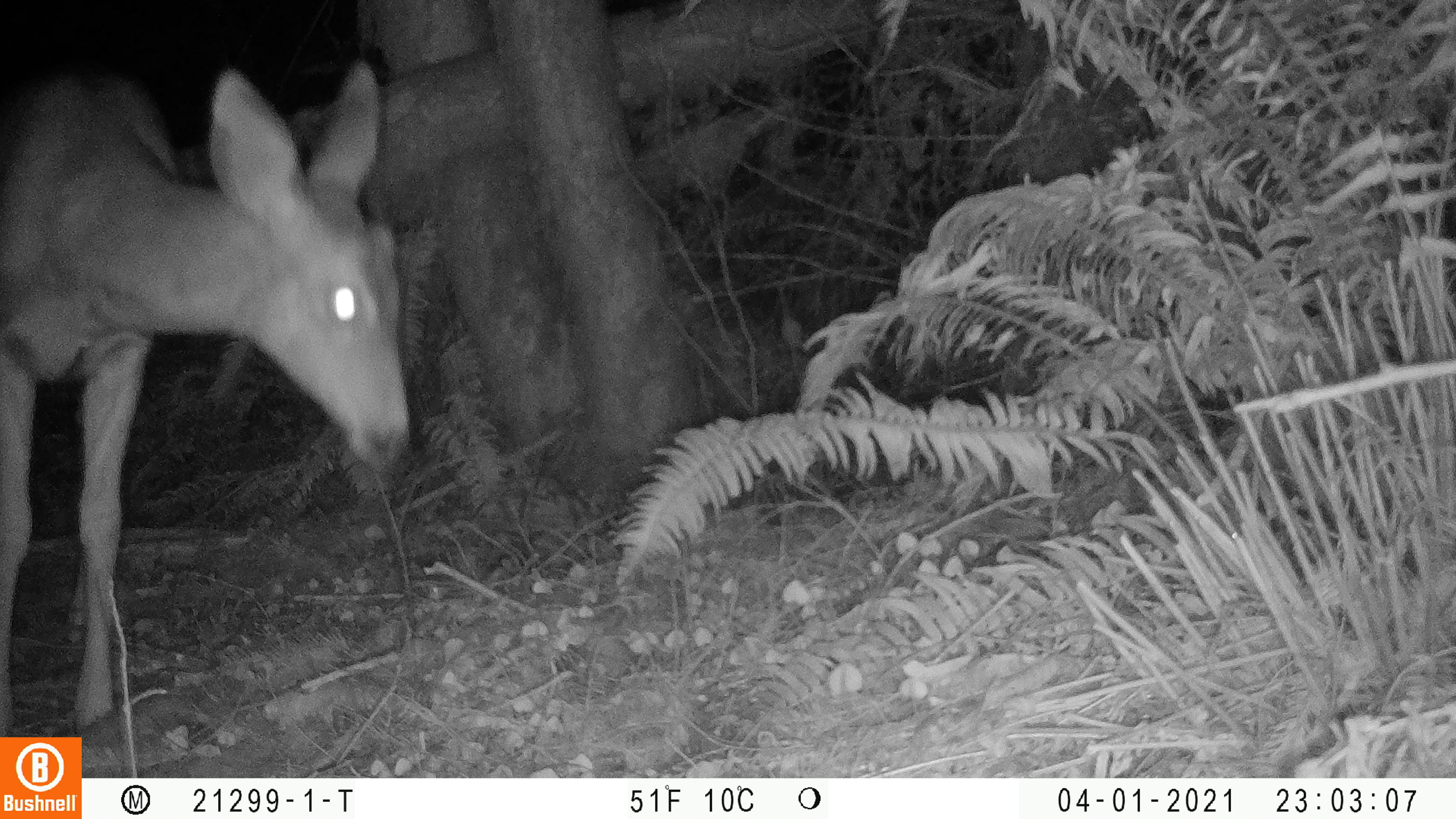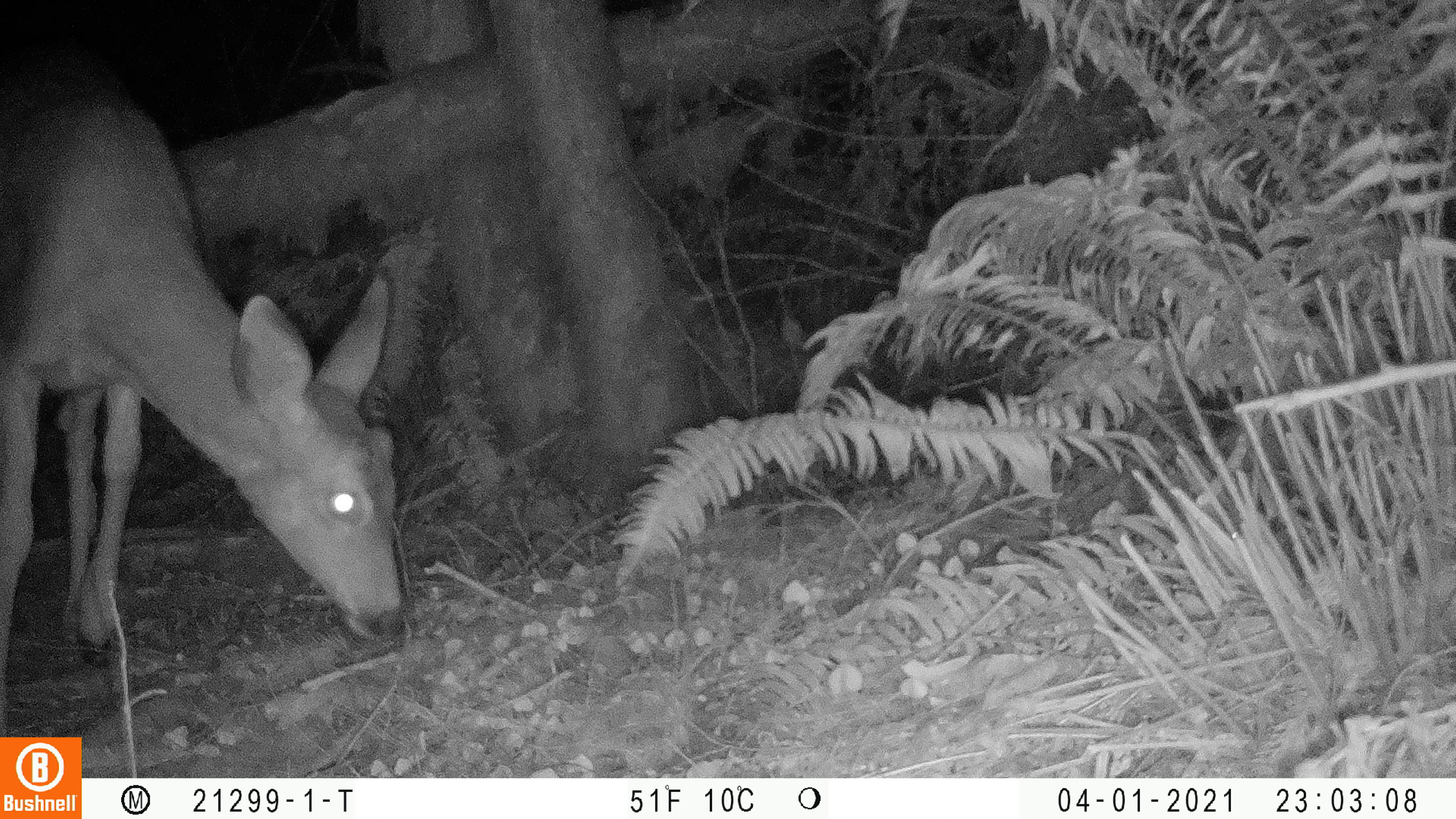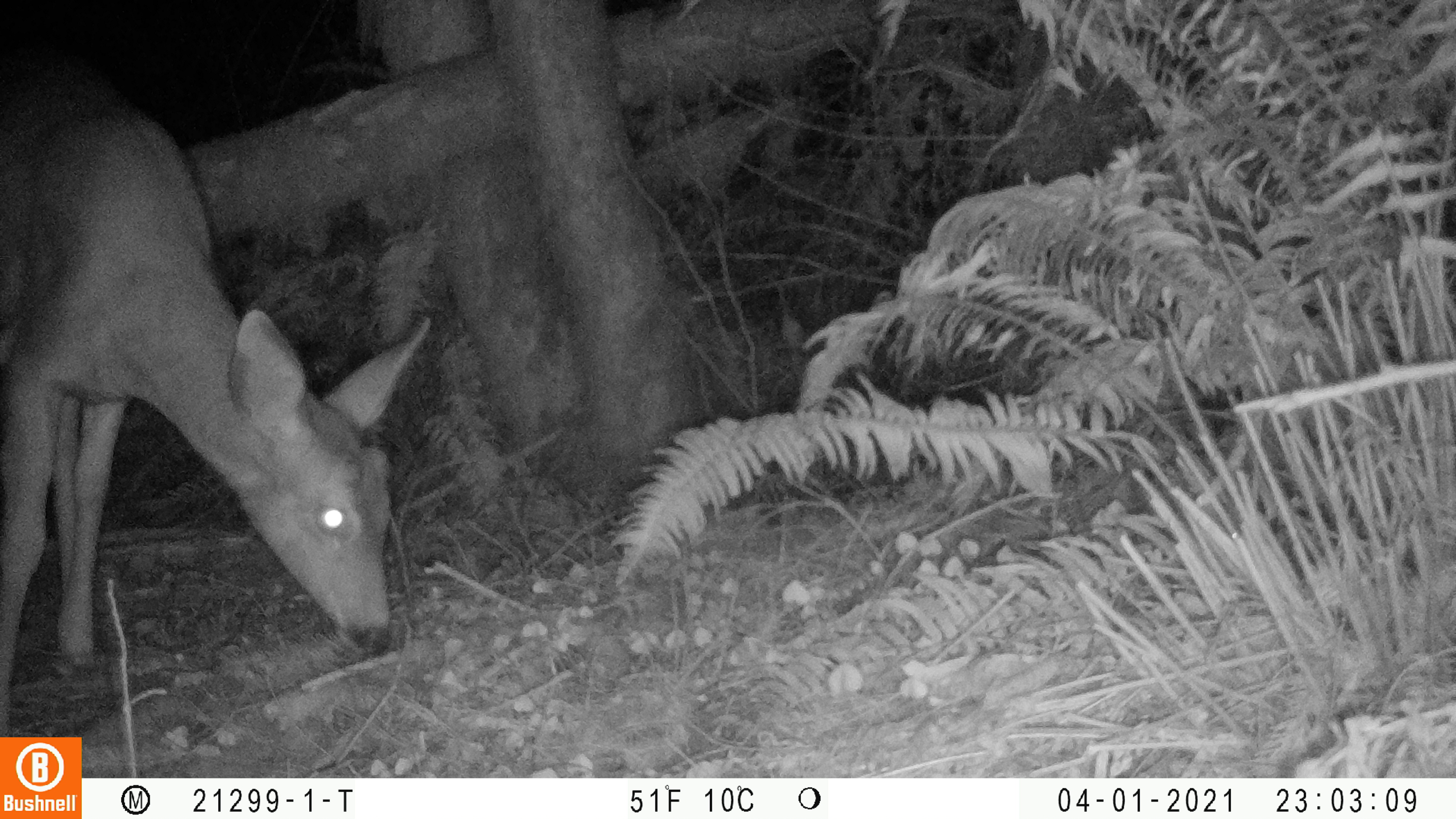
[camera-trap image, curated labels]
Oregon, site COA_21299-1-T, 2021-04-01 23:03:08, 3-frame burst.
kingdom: Animalia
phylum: Chordata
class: Mammalia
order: Artiodactyla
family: Cervidae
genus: Odocoileus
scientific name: Odocoileus hemionus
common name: black-tailed deer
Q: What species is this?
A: Black-tailed deer (Odocoileus hemionus).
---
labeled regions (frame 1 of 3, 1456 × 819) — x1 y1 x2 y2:
black-tailed deer: 3 14 419 728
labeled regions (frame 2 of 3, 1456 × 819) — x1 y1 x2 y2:
black-tailed deer: 7 32 412 669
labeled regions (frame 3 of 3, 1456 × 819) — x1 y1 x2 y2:
black-tailed deer: 3 32 438 674